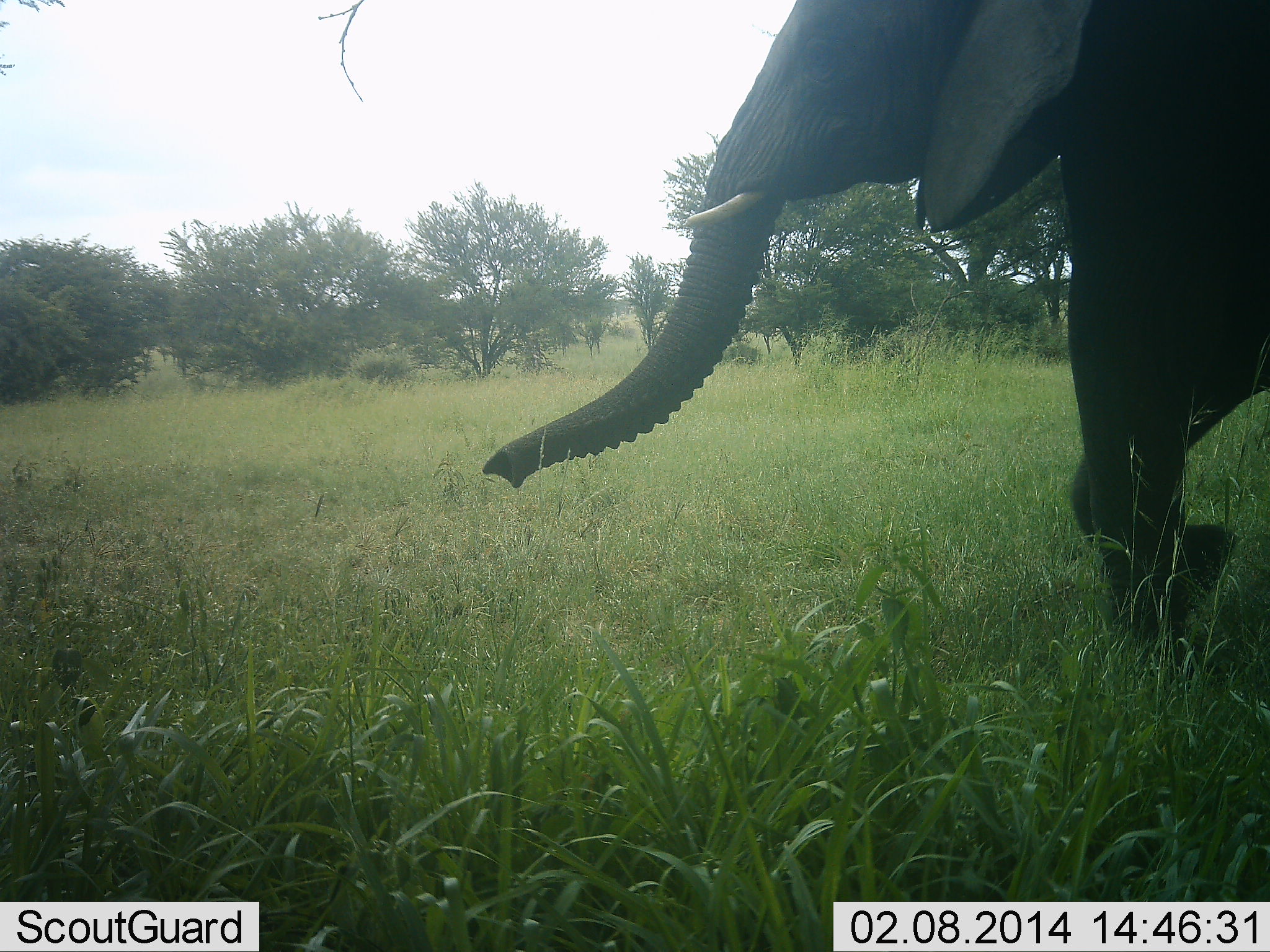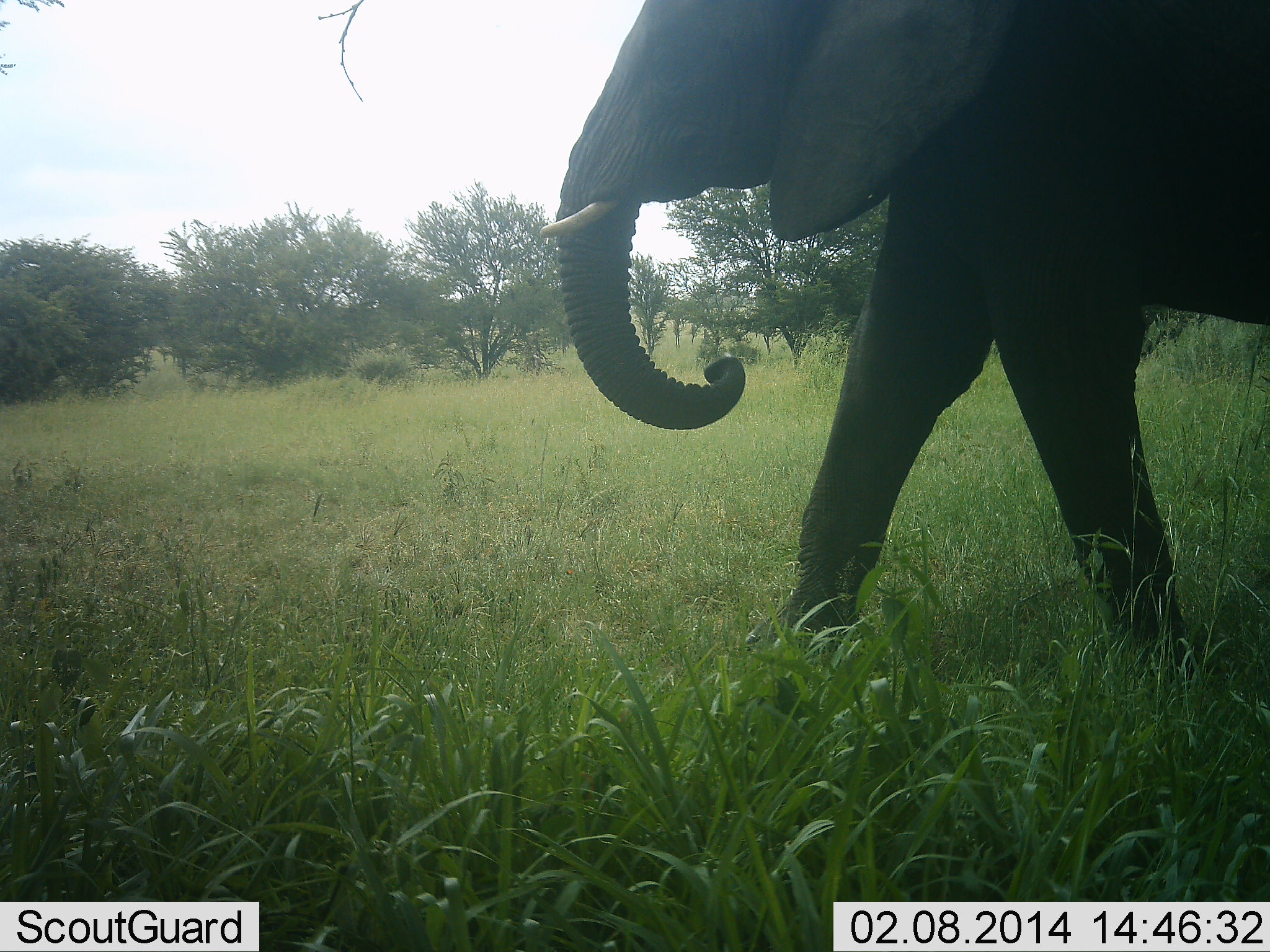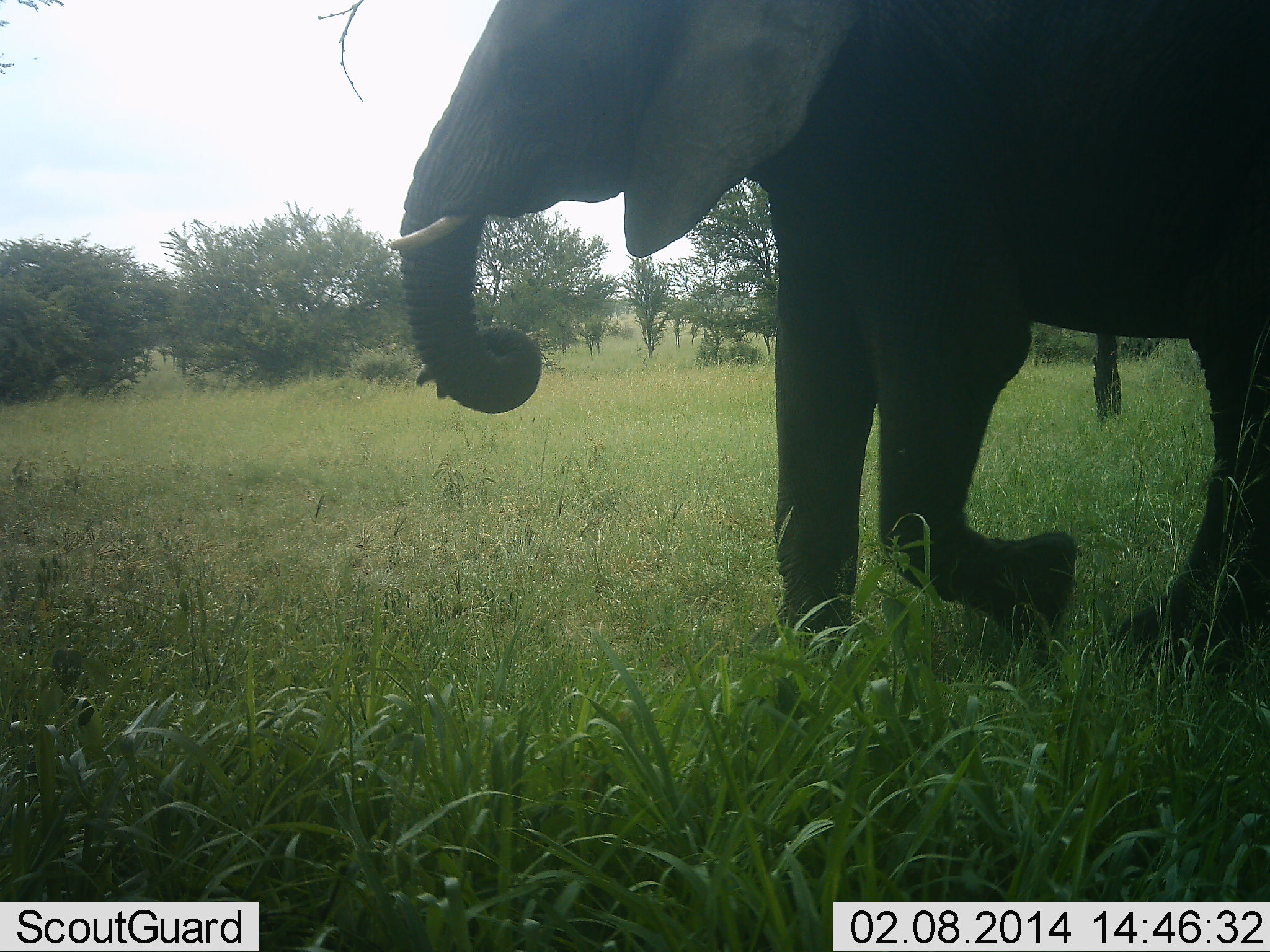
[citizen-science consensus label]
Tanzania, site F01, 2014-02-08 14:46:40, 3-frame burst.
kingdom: Animalia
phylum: Chordata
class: Mammalia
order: Proboscidea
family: Elephantidae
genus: Loxodonta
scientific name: Loxodonta africana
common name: african bush elephant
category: elephant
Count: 1.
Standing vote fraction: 0%.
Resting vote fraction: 0%.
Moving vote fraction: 100%.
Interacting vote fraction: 0%.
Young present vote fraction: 0%.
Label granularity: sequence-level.